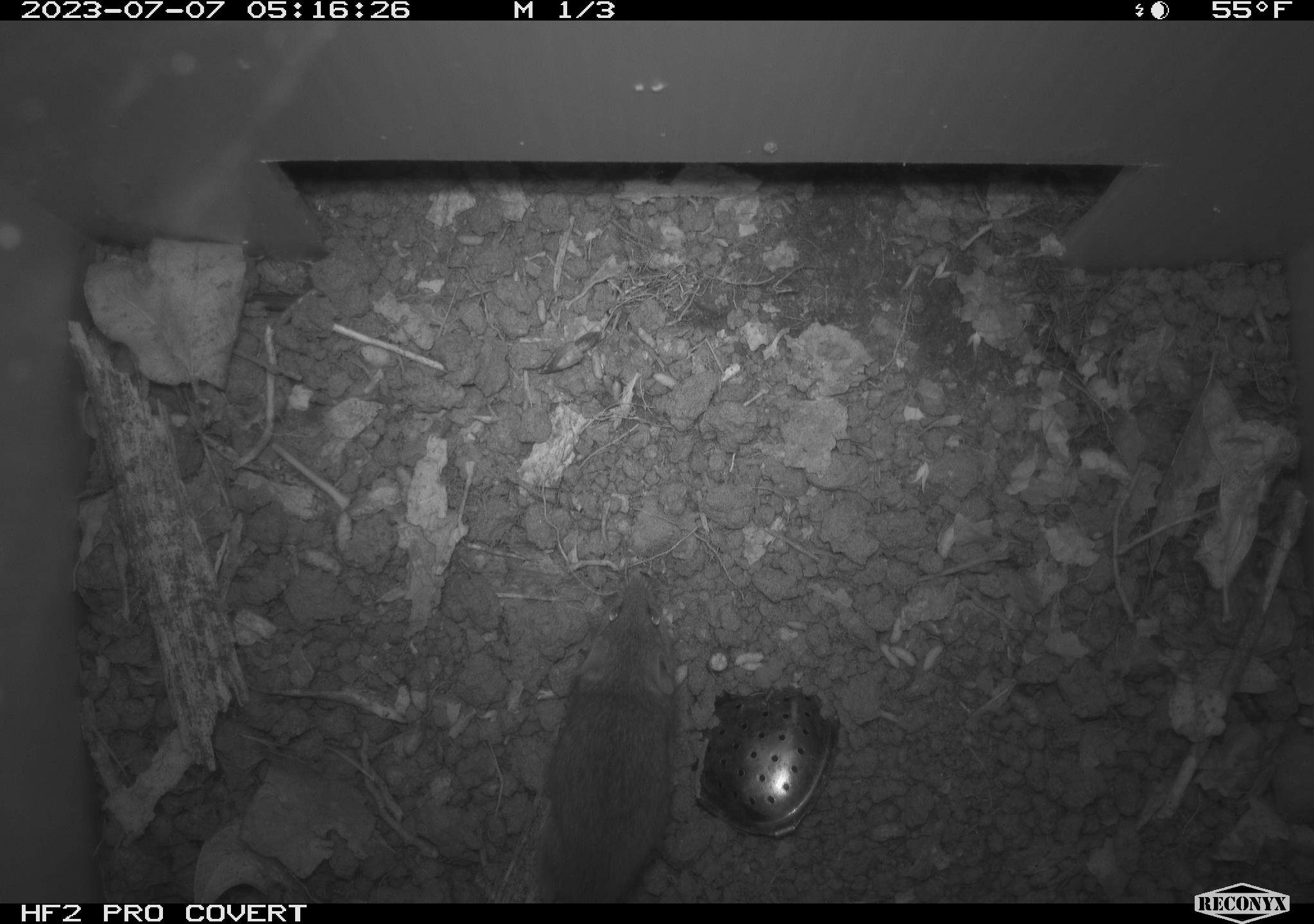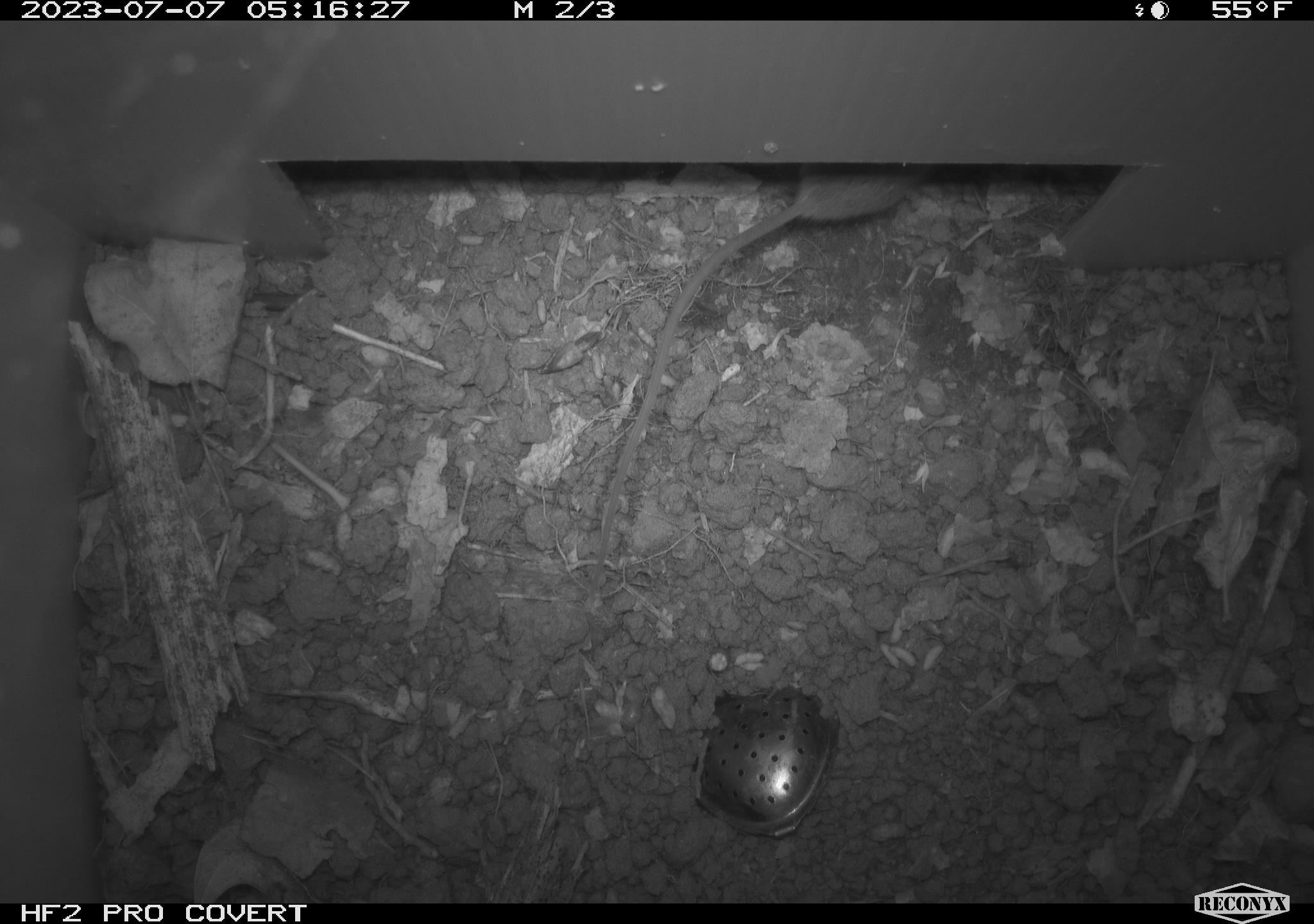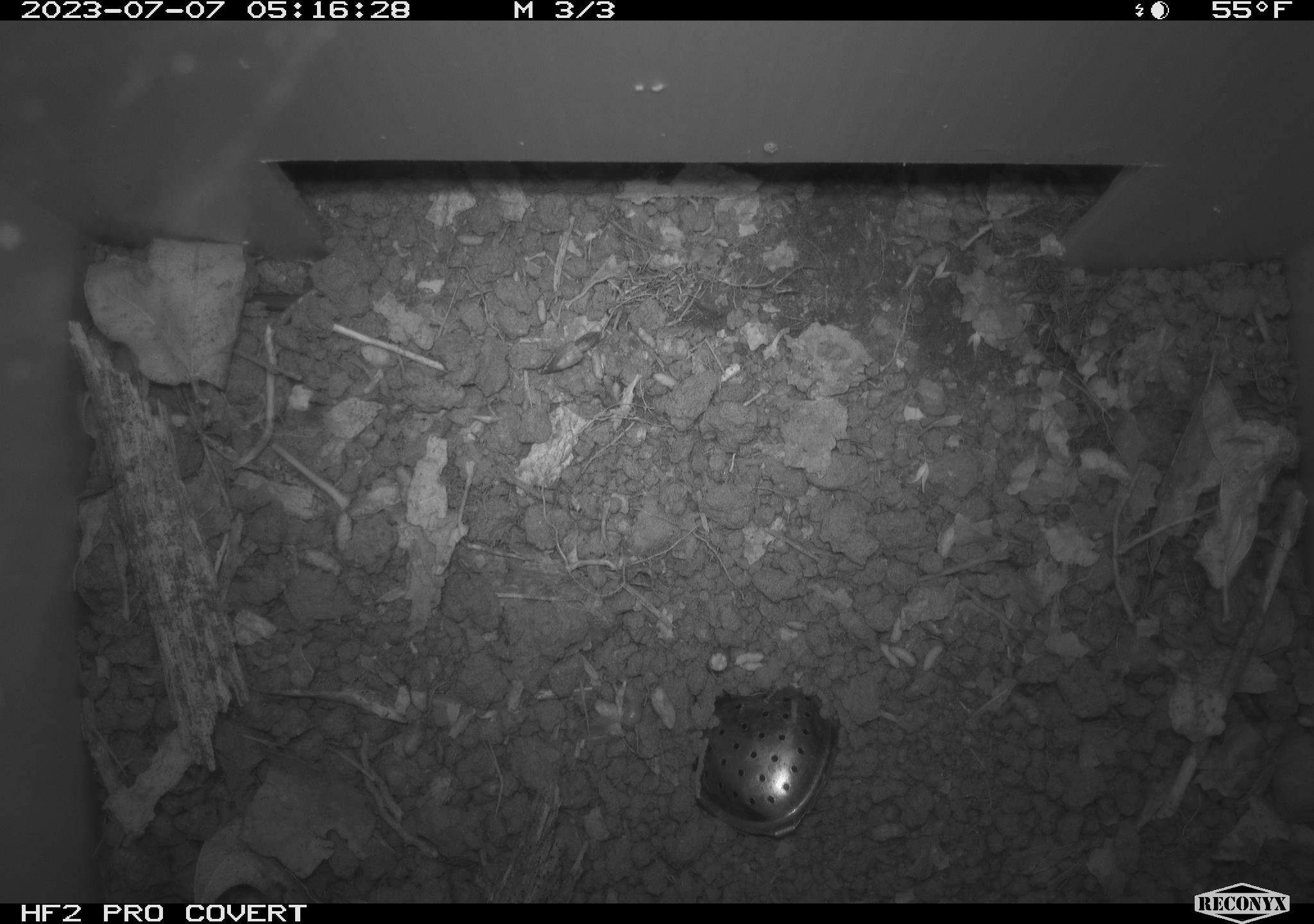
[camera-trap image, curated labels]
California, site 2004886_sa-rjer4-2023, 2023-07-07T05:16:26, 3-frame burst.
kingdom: Animalia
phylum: Chordata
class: Mammalia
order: Rodentia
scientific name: Rodentia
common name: mouse species